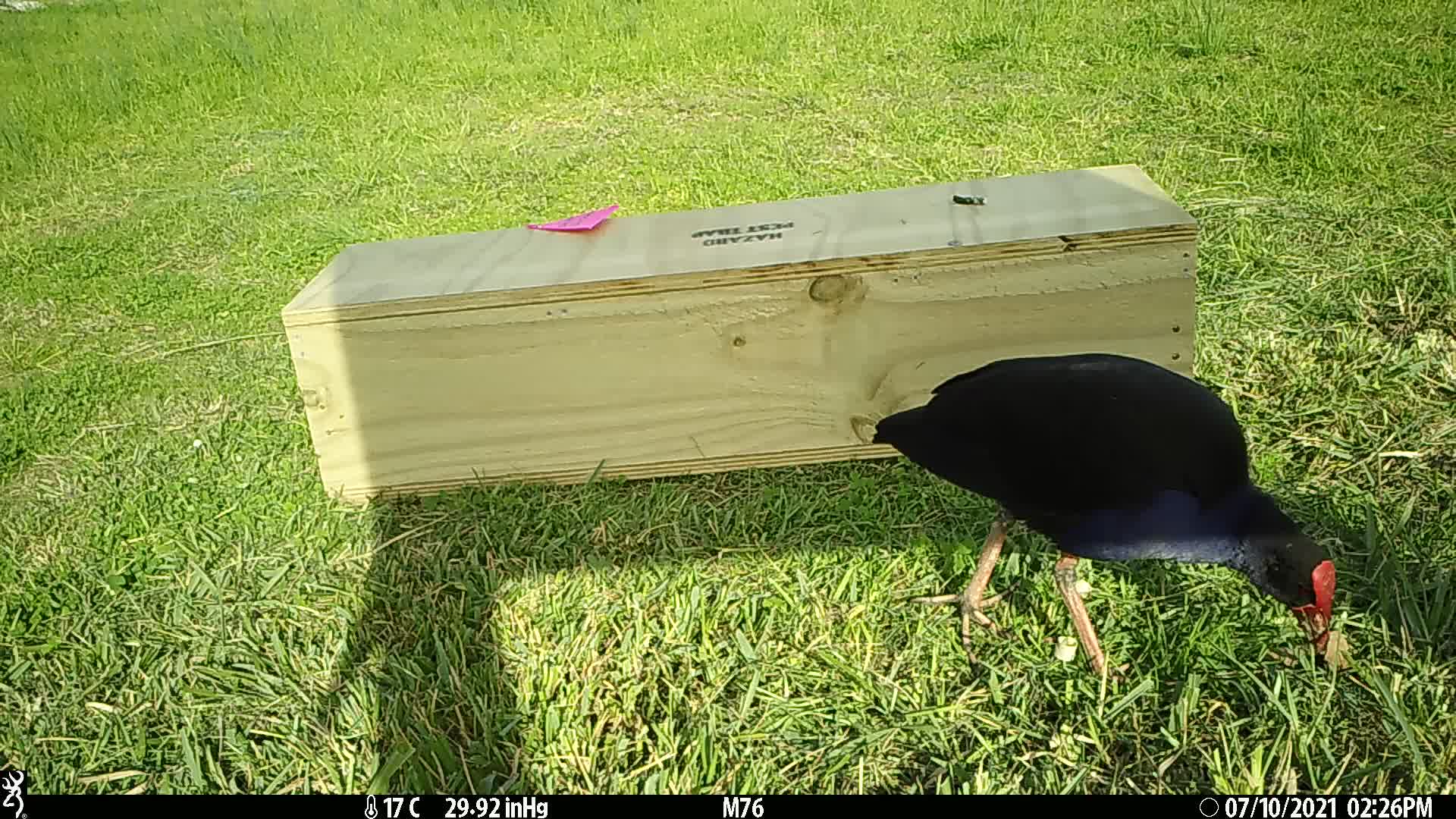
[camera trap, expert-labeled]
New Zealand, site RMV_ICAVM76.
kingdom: Animalia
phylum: Chordata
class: Aves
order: Gruiformes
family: Rallidae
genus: Porphyrio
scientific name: Porphyrio melanotus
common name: australasian swamphen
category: pukeko